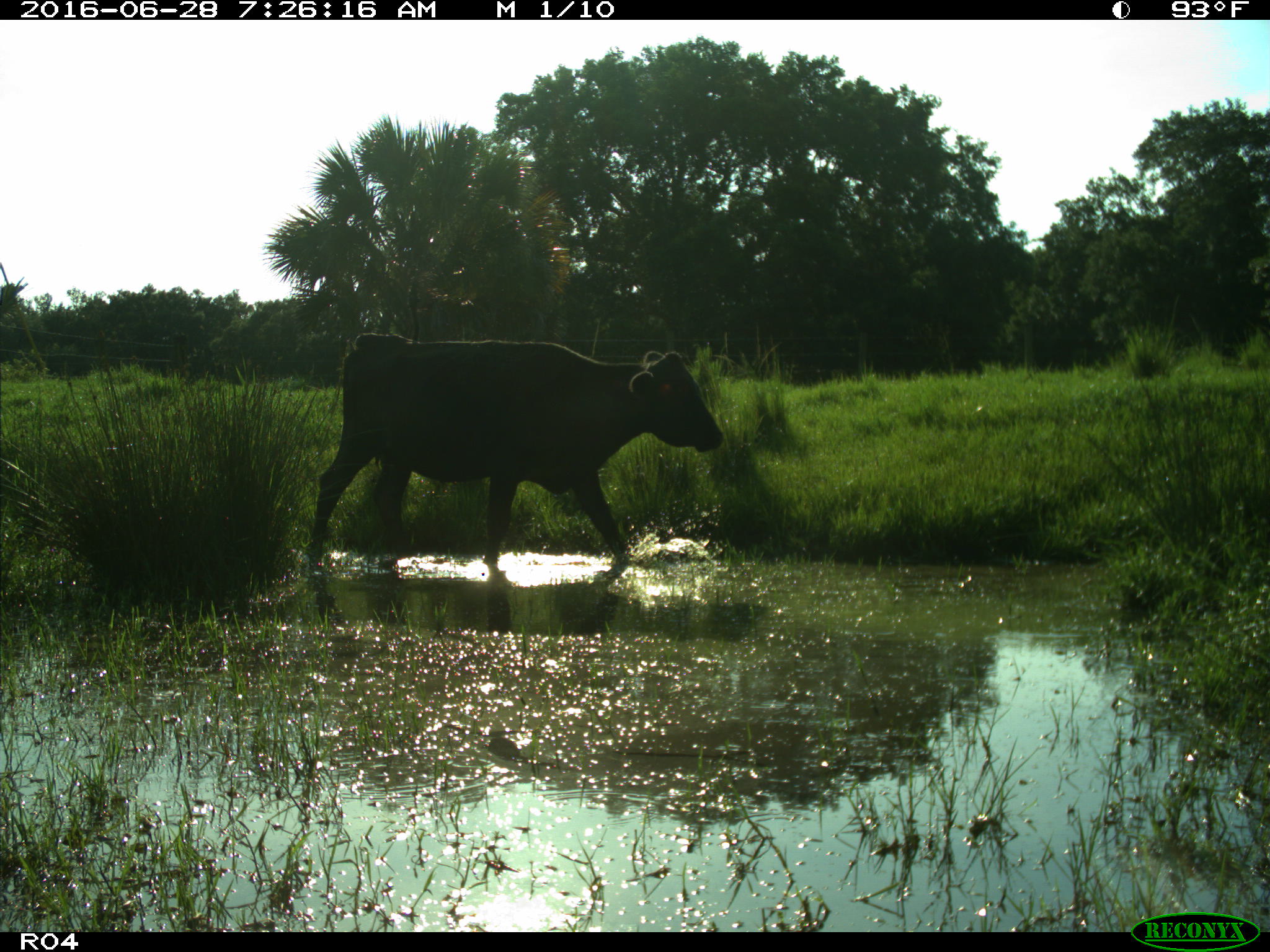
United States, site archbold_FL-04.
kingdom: Animalia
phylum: Chordata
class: Mammalia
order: Artiodactyla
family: Bovidae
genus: Bos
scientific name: Bos taurus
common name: domestic cow